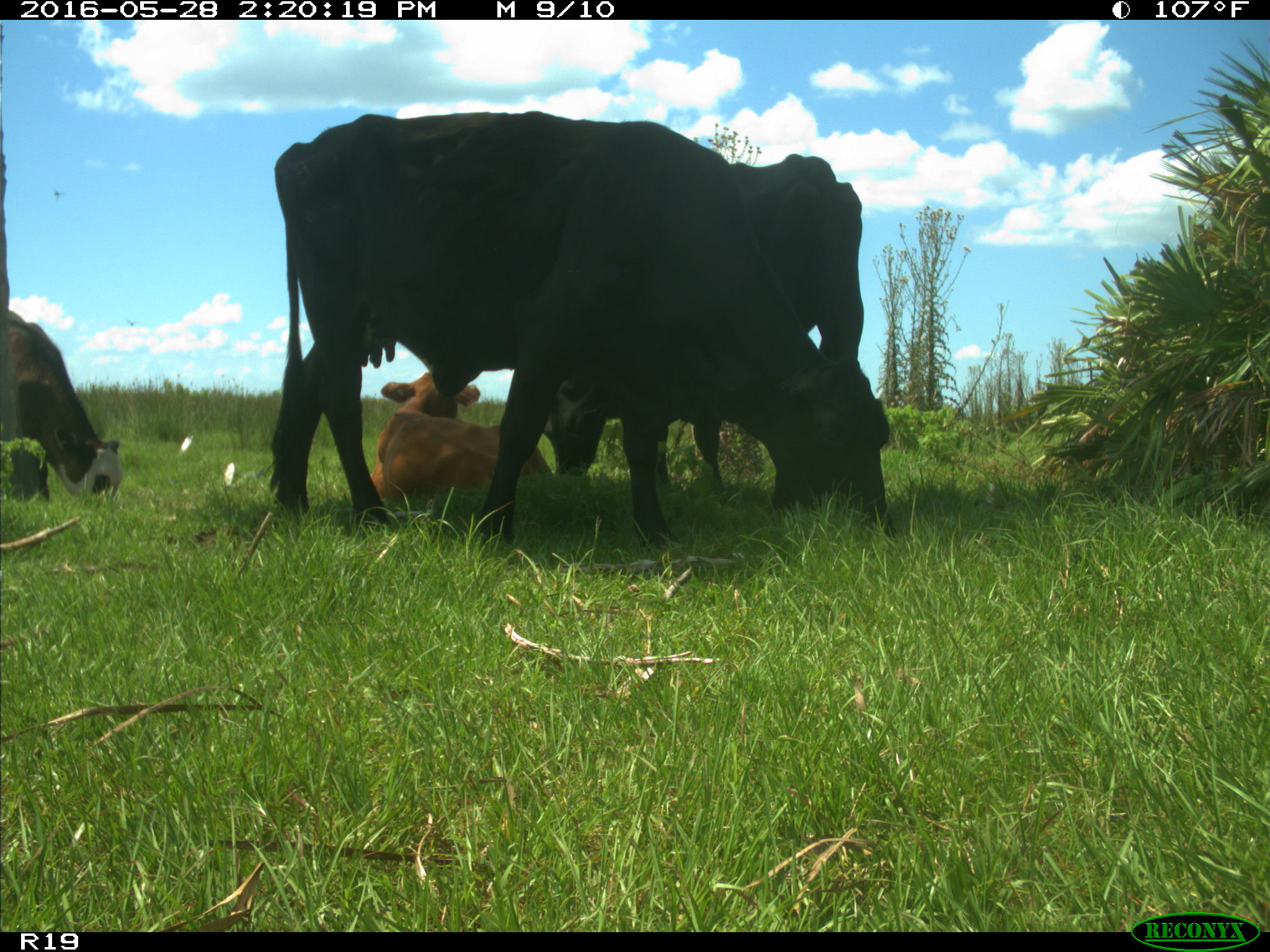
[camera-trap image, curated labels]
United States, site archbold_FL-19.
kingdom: Animalia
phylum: Chordata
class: Mammalia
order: Artiodactyla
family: Bovidae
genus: Bos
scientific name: Bos taurus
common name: domestic cow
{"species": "Bos taurus (domestic cow)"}